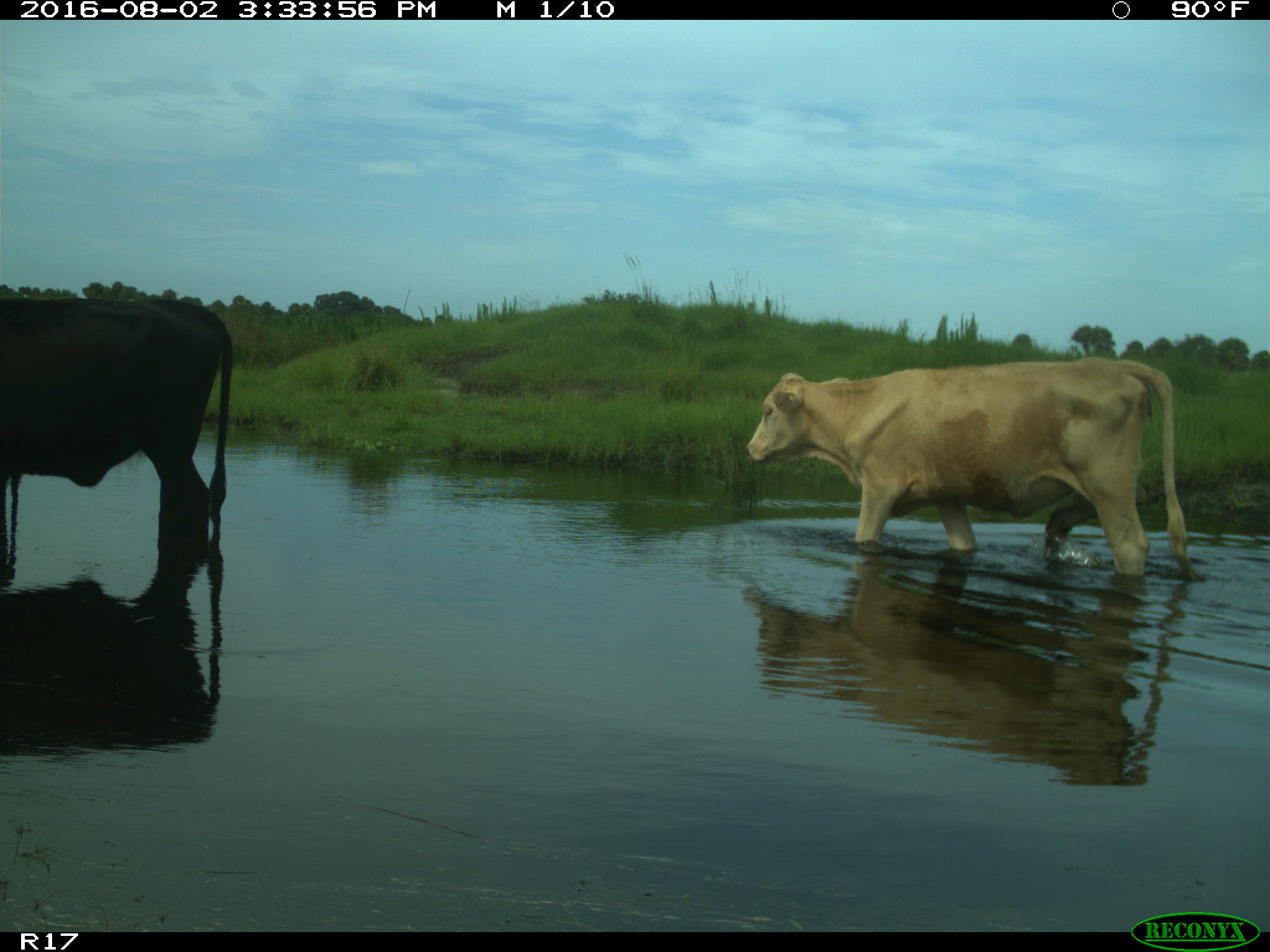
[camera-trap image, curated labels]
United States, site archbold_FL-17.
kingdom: Animalia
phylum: Chordata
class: Mammalia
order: Artiodactyla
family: Bovidae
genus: Bos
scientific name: Bos taurus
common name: domestic cow